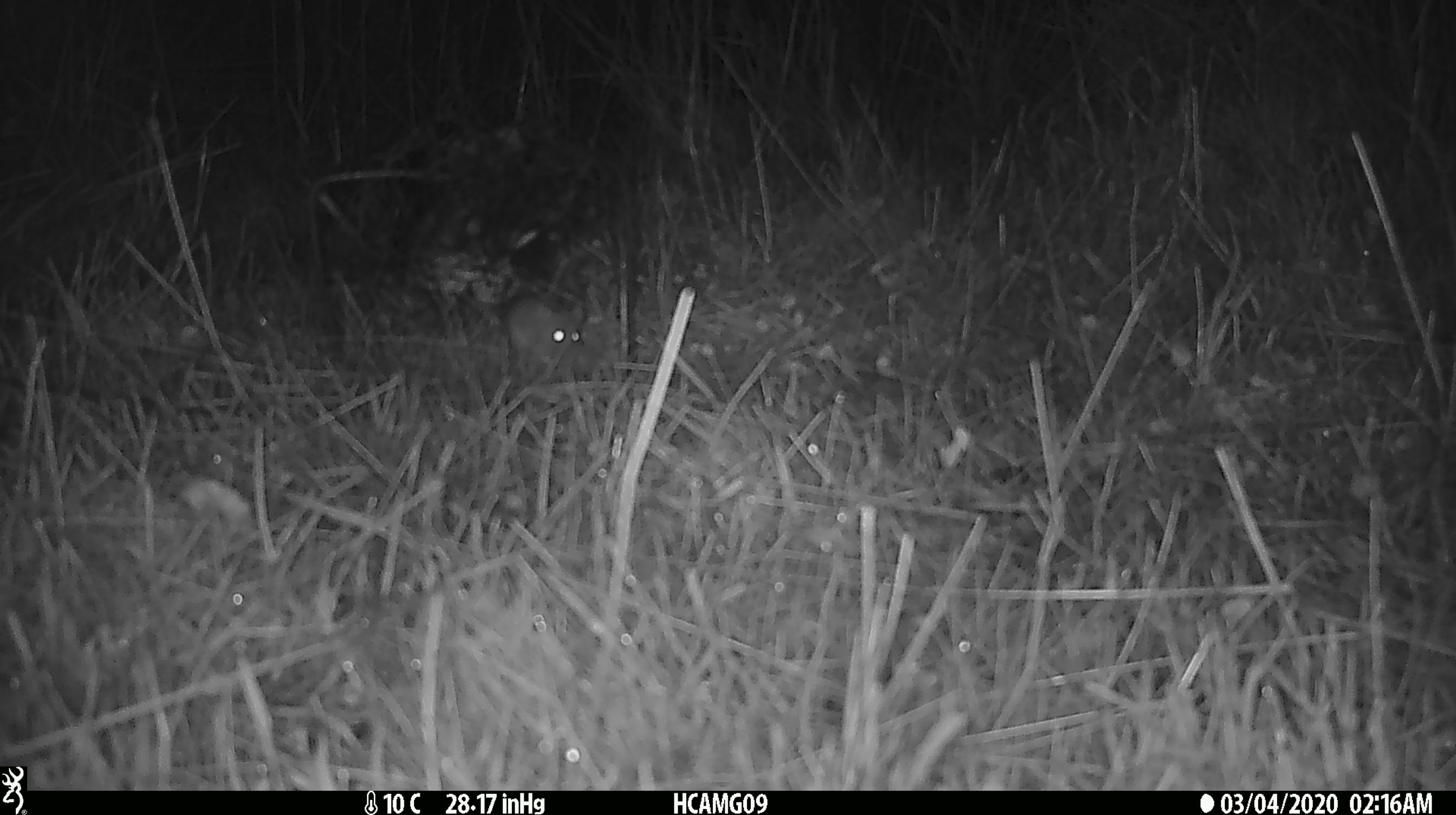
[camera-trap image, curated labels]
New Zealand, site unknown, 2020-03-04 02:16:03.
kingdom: Animalia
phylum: Chordata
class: Mammalia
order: Rodentia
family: Muridae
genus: Mus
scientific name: Mus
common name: mouse